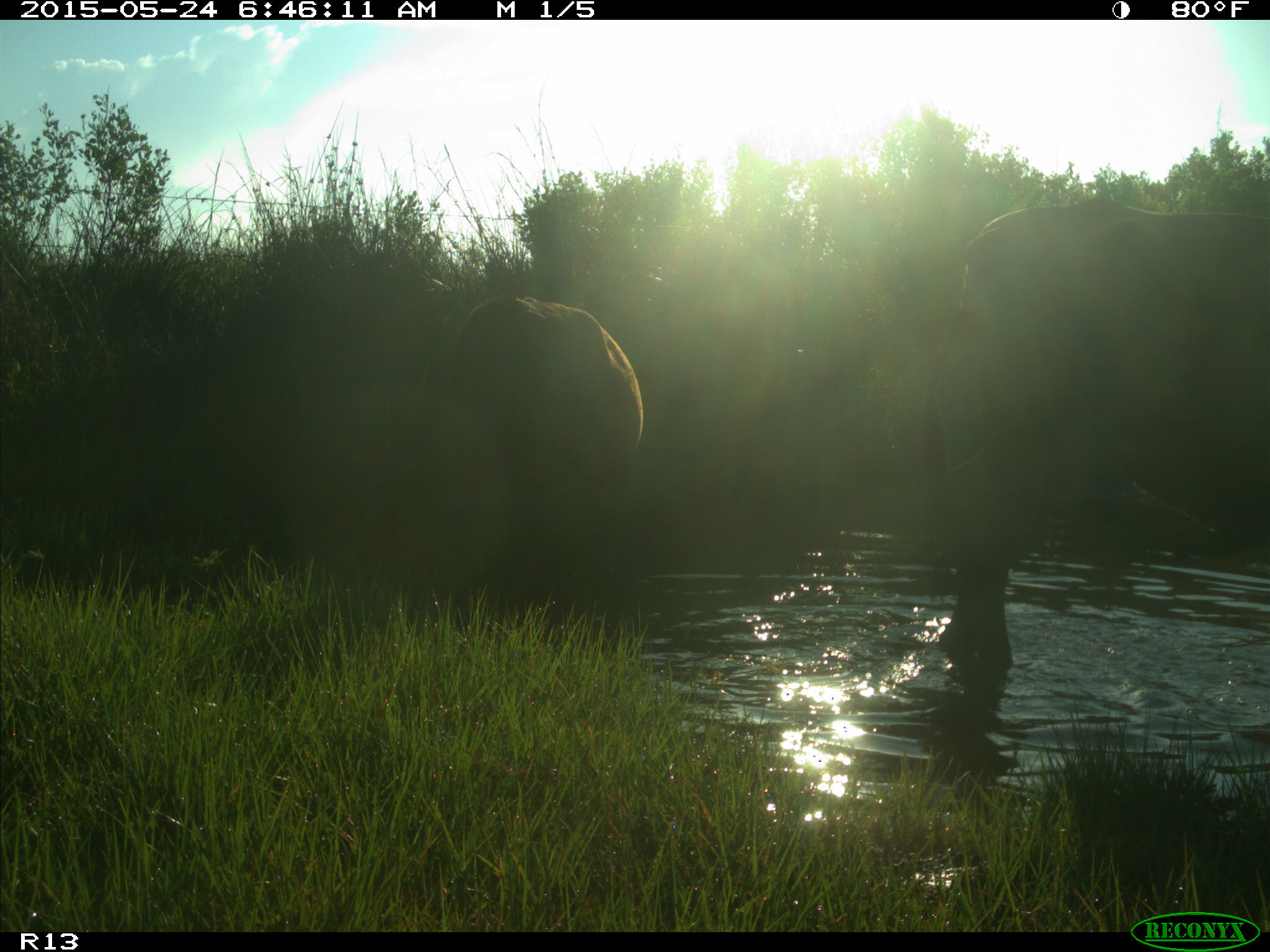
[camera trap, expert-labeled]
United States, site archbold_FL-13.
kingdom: Animalia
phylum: Chordata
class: Mammalia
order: Artiodactyla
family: Bovidae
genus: Bos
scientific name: Bos taurus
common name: domestic cow